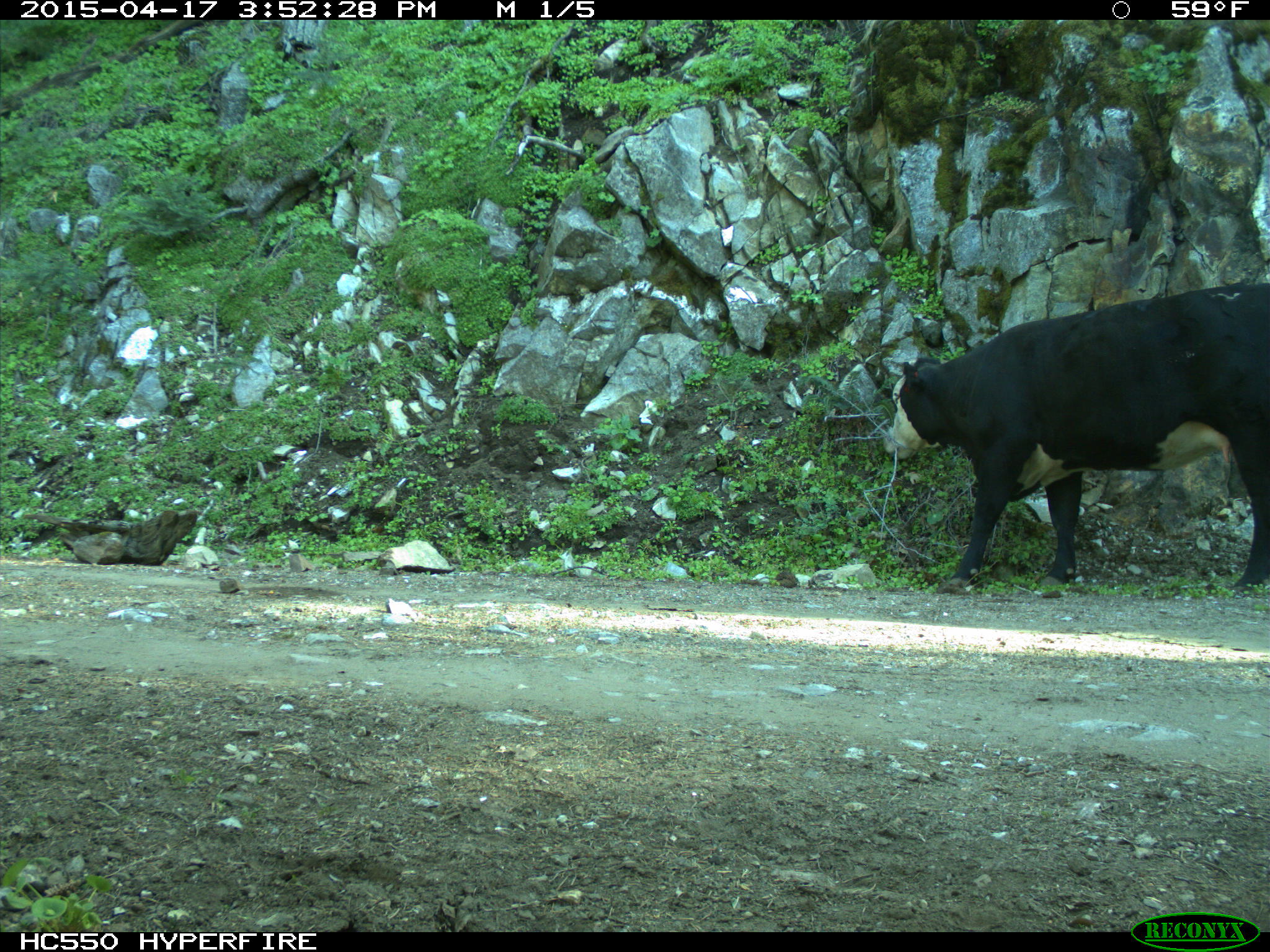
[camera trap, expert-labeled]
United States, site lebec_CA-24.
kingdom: Animalia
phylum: Chordata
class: Mammalia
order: Artiodactyla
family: Bovidae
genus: Bos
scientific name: Bos taurus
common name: domestic cow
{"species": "Bos taurus (domestic cow)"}